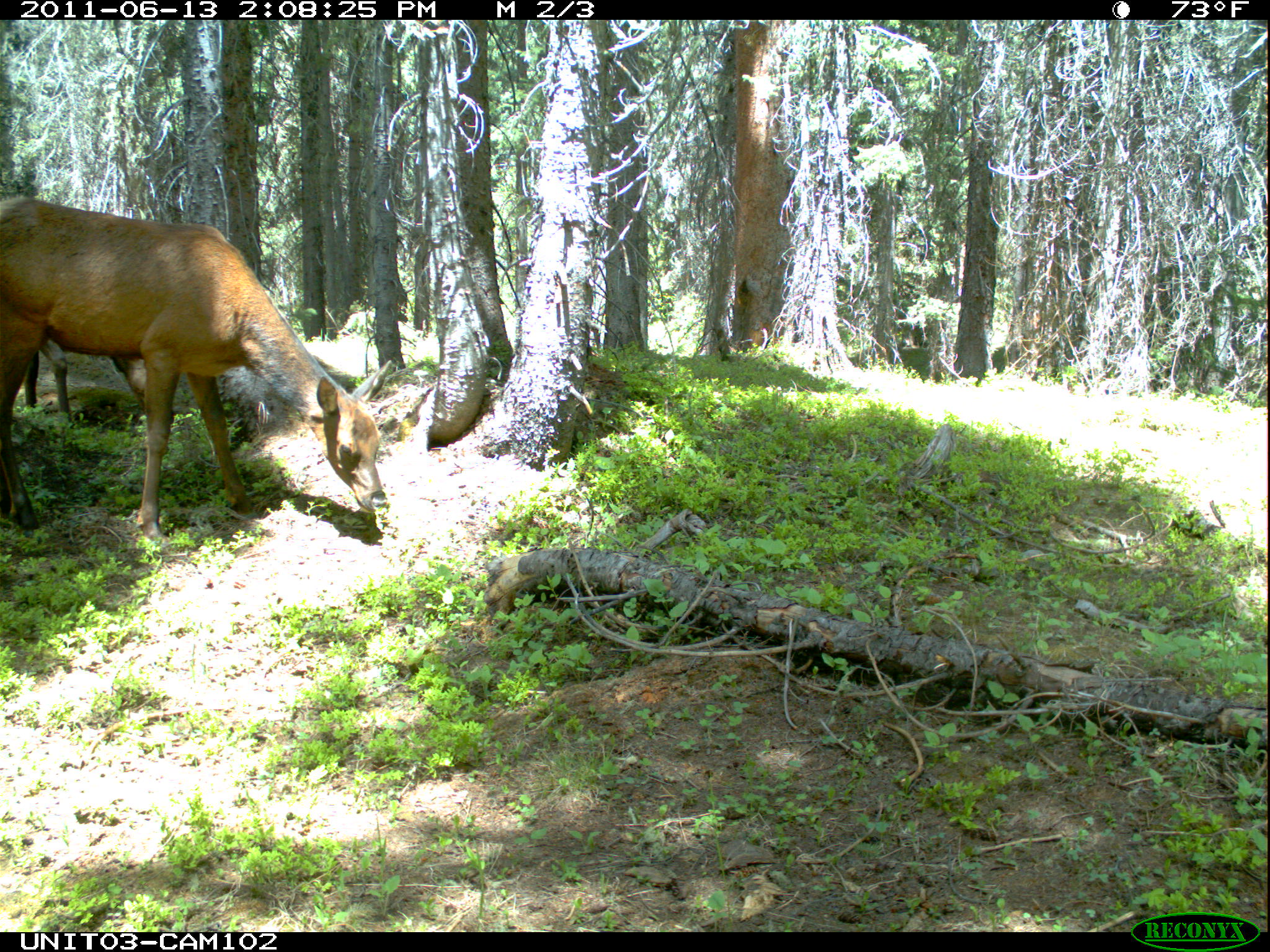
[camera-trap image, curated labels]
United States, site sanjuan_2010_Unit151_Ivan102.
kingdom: Animalia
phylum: Chordata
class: Mammalia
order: Artiodactyla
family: Cervidae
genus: Cervus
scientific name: Cervus elaphus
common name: red deer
Cervus elaphus (red deer).